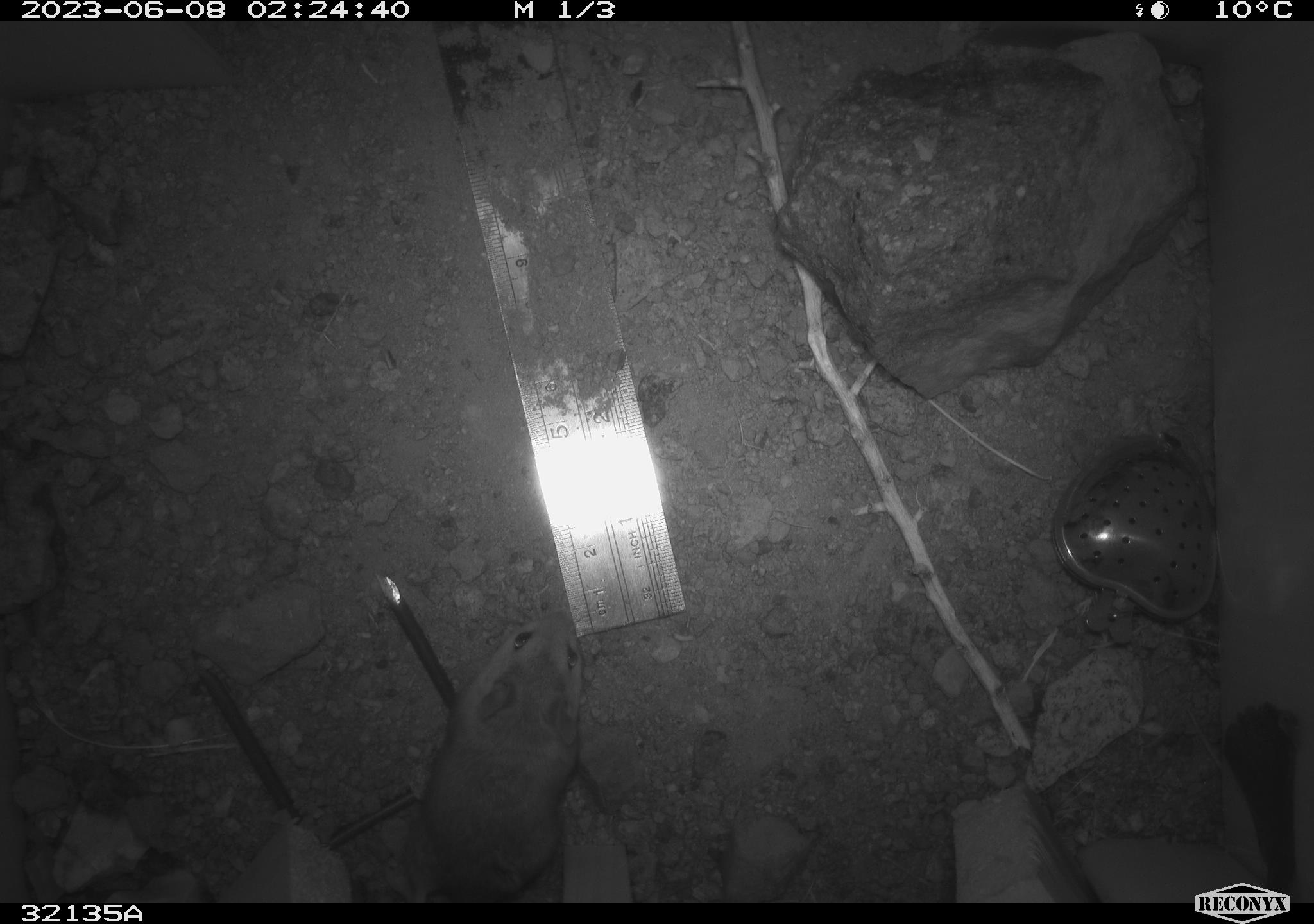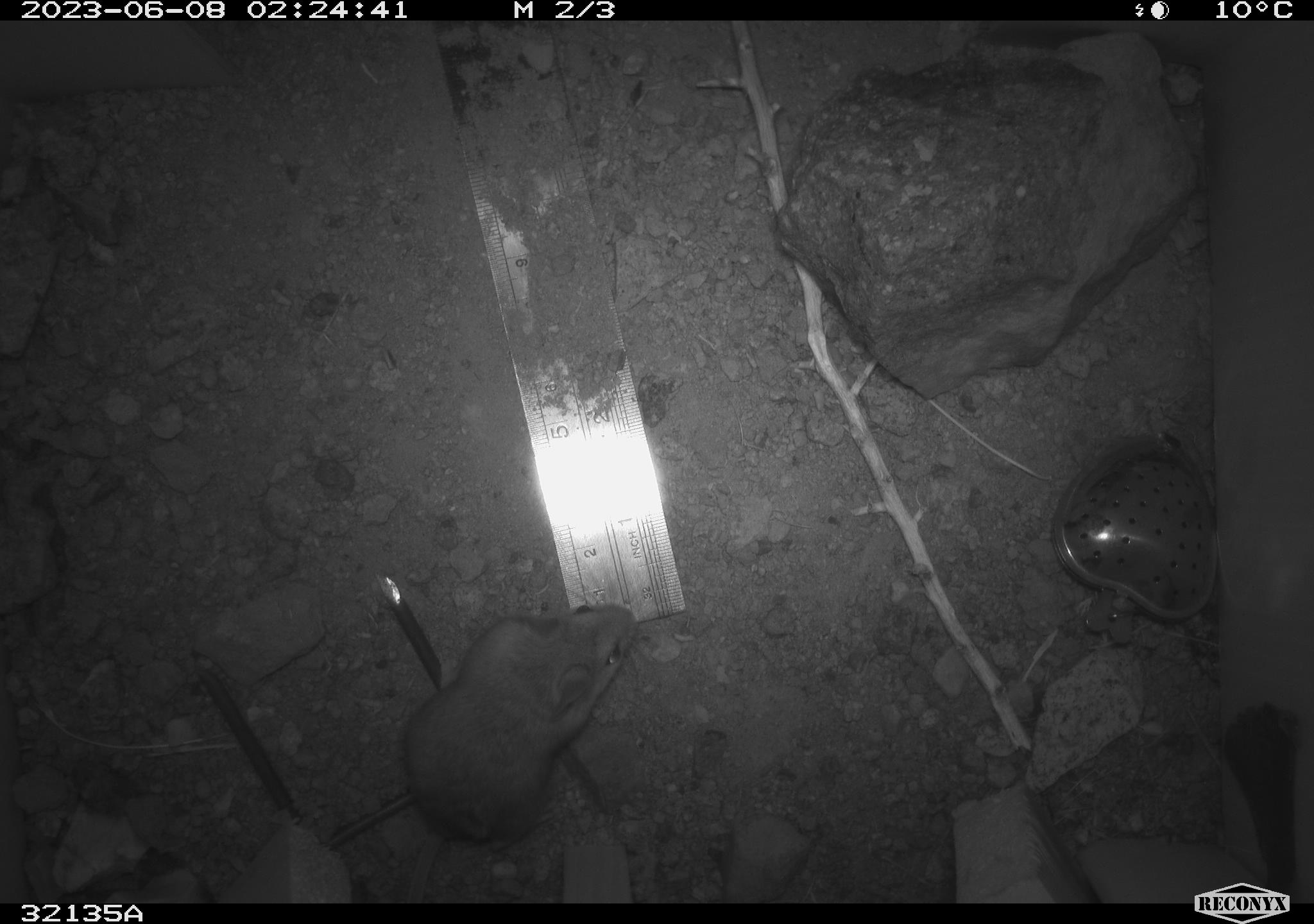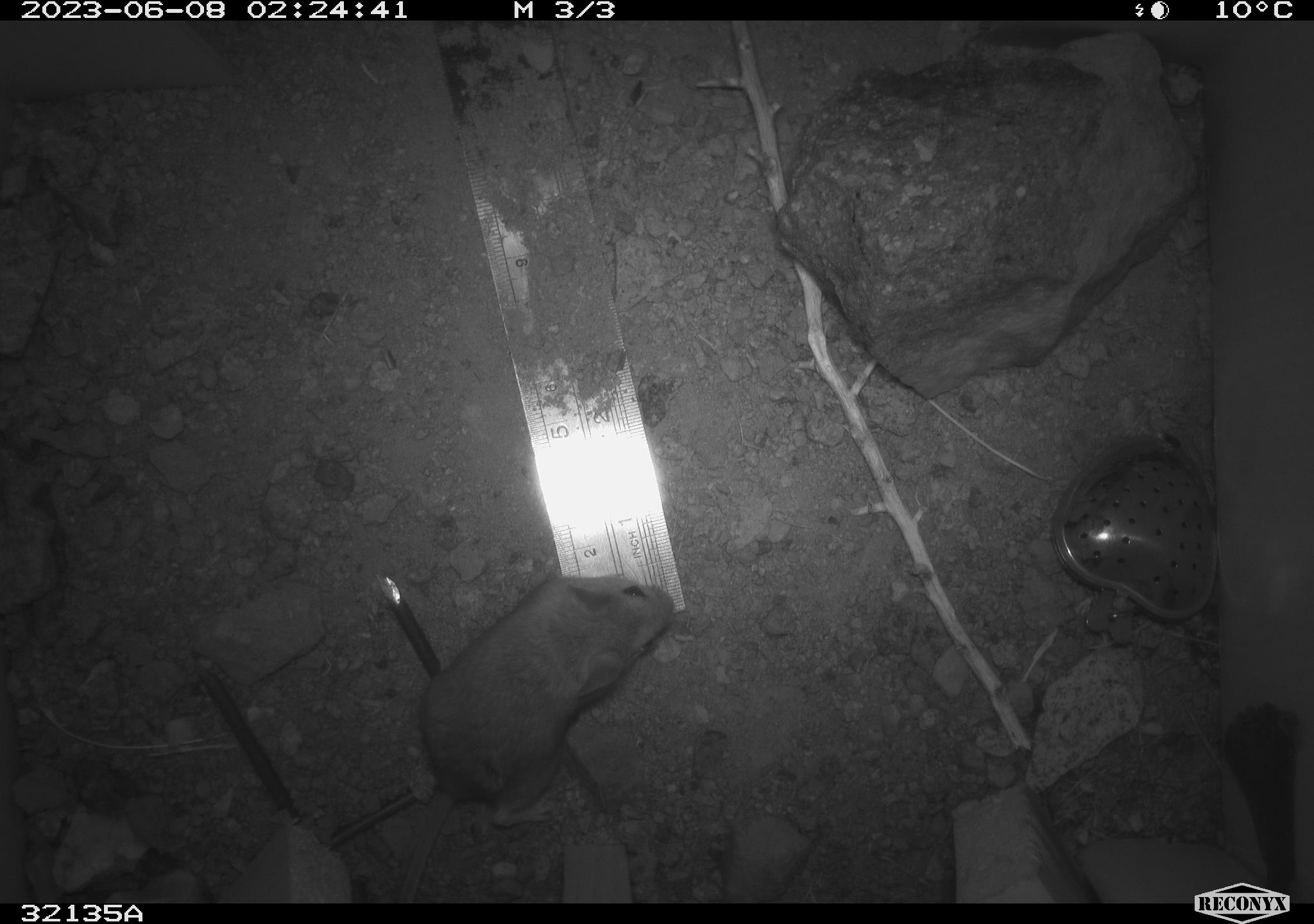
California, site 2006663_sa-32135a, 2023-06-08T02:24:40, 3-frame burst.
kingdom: Animalia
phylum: Chordata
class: Mammalia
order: Rodentia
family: Heteromyidae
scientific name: Heteromyidae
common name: kangaroo rats and pocket mice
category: heteromyidae family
Heteromyidae family (kangaroo rats and pocket mice) (Heteromyidae).